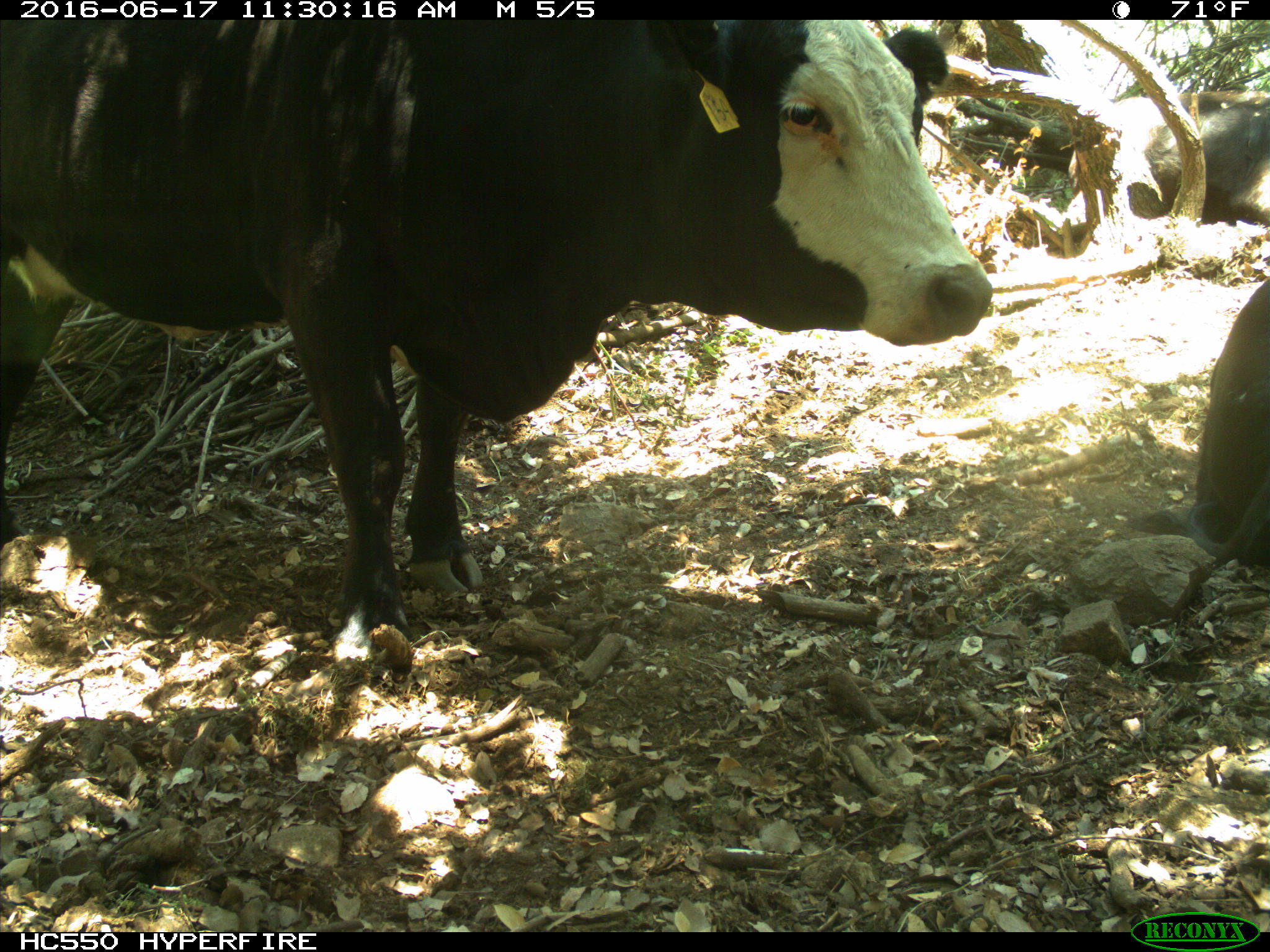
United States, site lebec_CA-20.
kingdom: Animalia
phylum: Chordata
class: Mammalia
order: Artiodactyla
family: Bovidae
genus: Bos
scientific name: Bos taurus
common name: domestic cow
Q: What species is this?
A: Bos taurus (domestic cow).